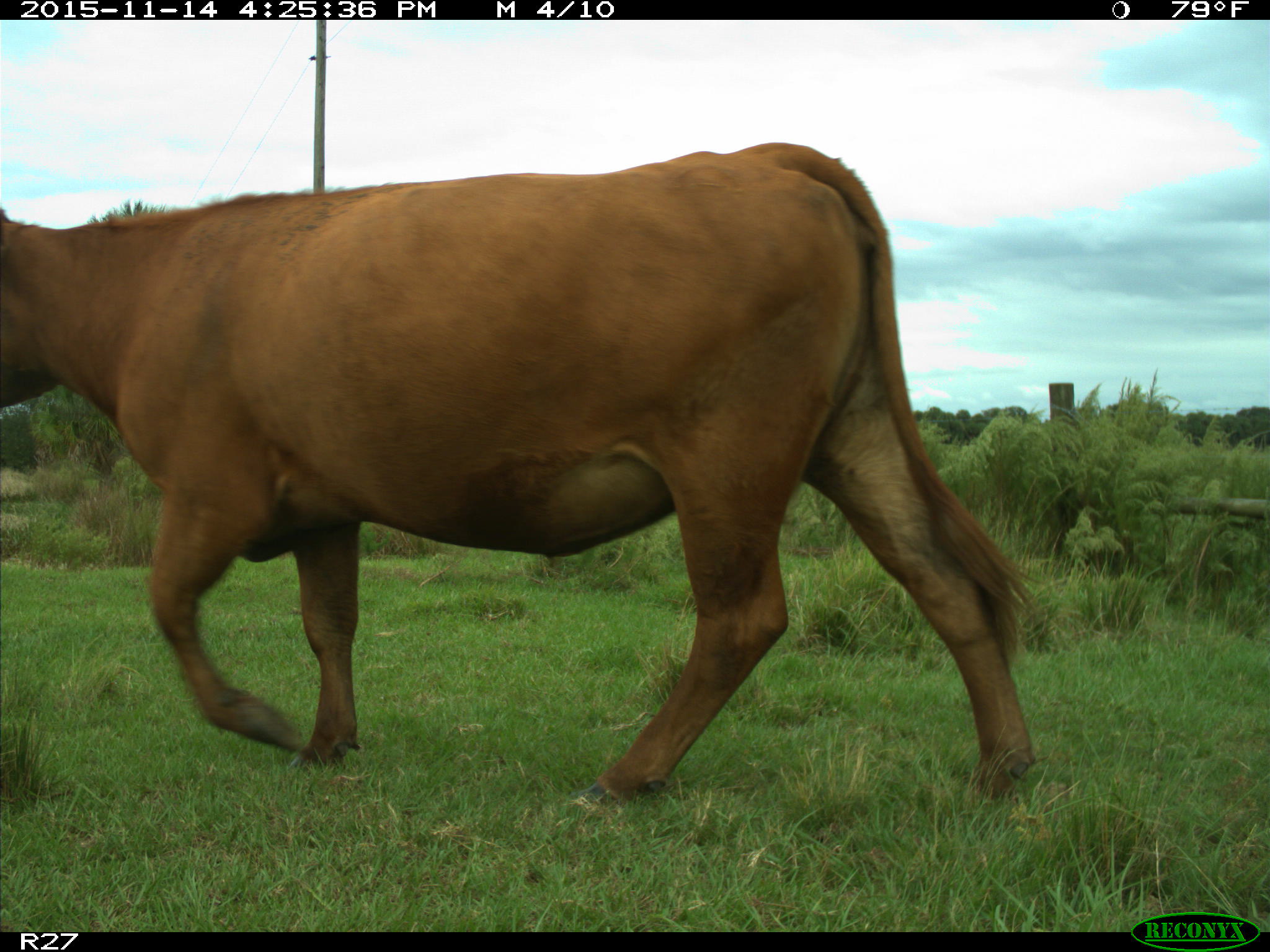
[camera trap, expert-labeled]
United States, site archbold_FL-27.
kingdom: Animalia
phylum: Chordata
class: Mammalia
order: Artiodactyla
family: Bovidae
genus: Bos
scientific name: Bos taurus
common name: domestic cow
Bos taurus (domestic cow).